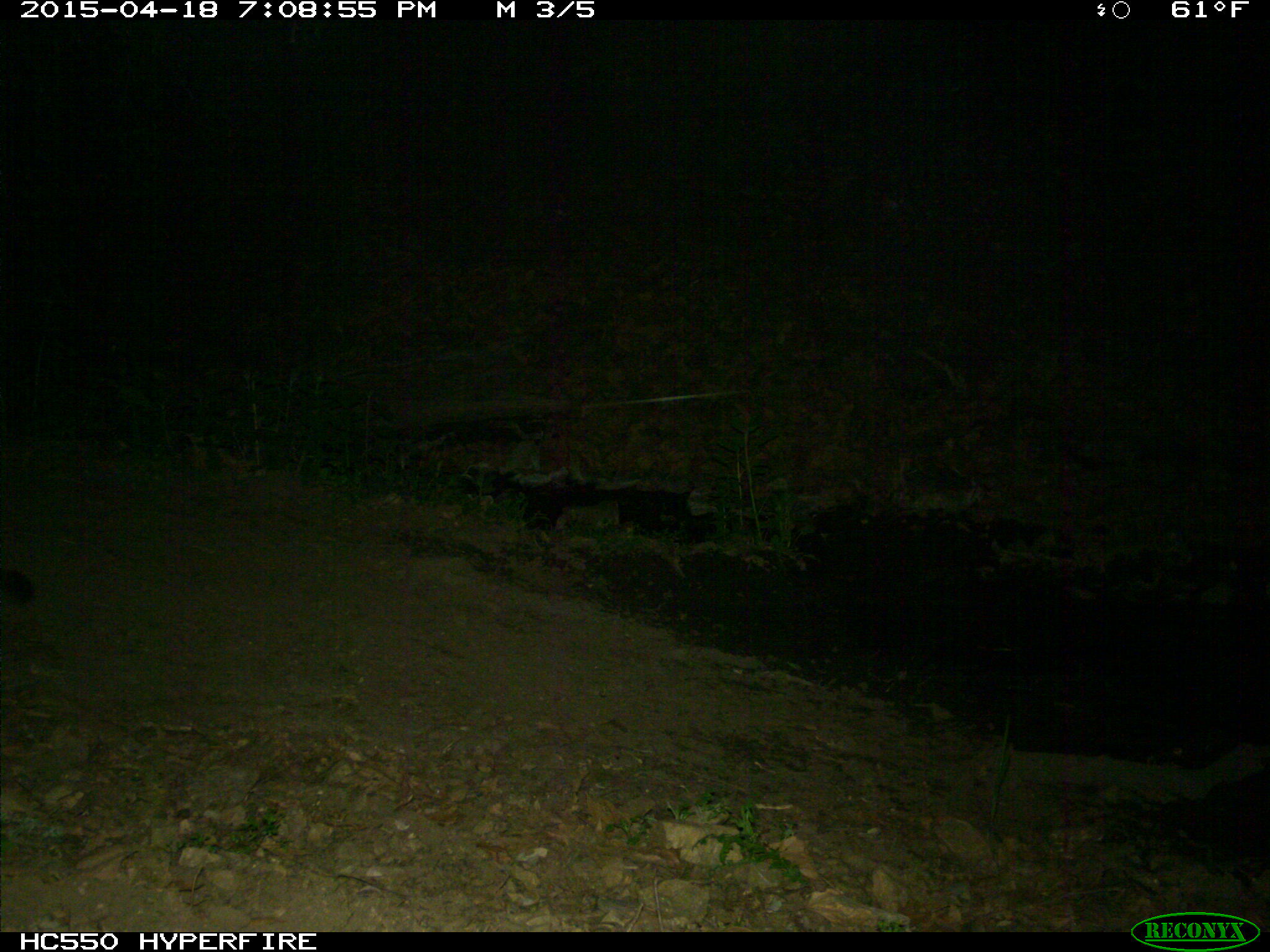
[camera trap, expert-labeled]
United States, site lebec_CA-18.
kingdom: Animalia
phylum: Chordata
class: Mammalia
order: Carnivora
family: Felidae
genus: Puma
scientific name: Puma concolor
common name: mountain lion